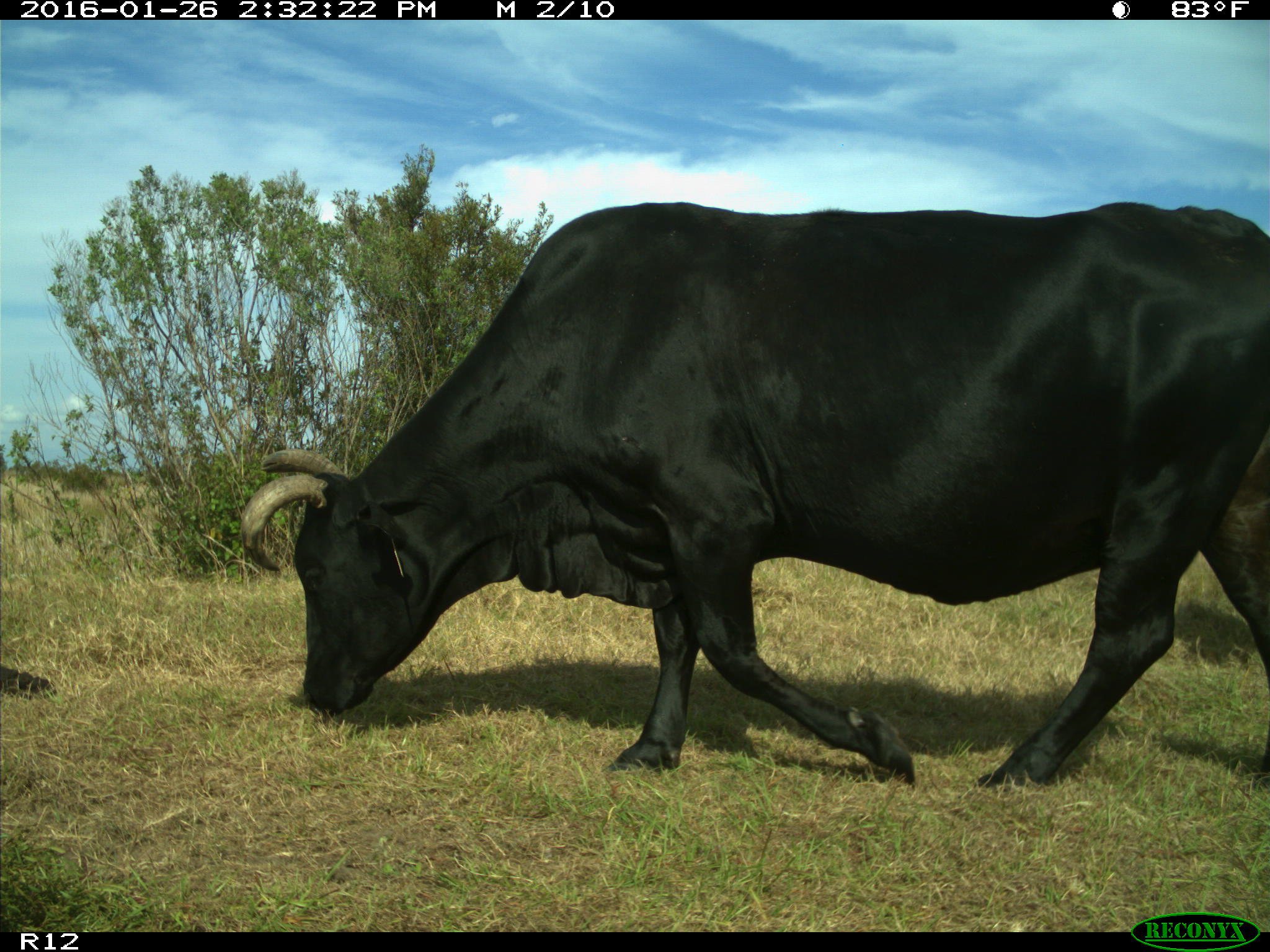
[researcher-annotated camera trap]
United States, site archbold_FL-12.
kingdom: Animalia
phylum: Chordata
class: Mammalia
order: Artiodactyla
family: Bovidae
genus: Bos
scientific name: Bos taurus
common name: domestic cow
Bos taurus (domestic cow).